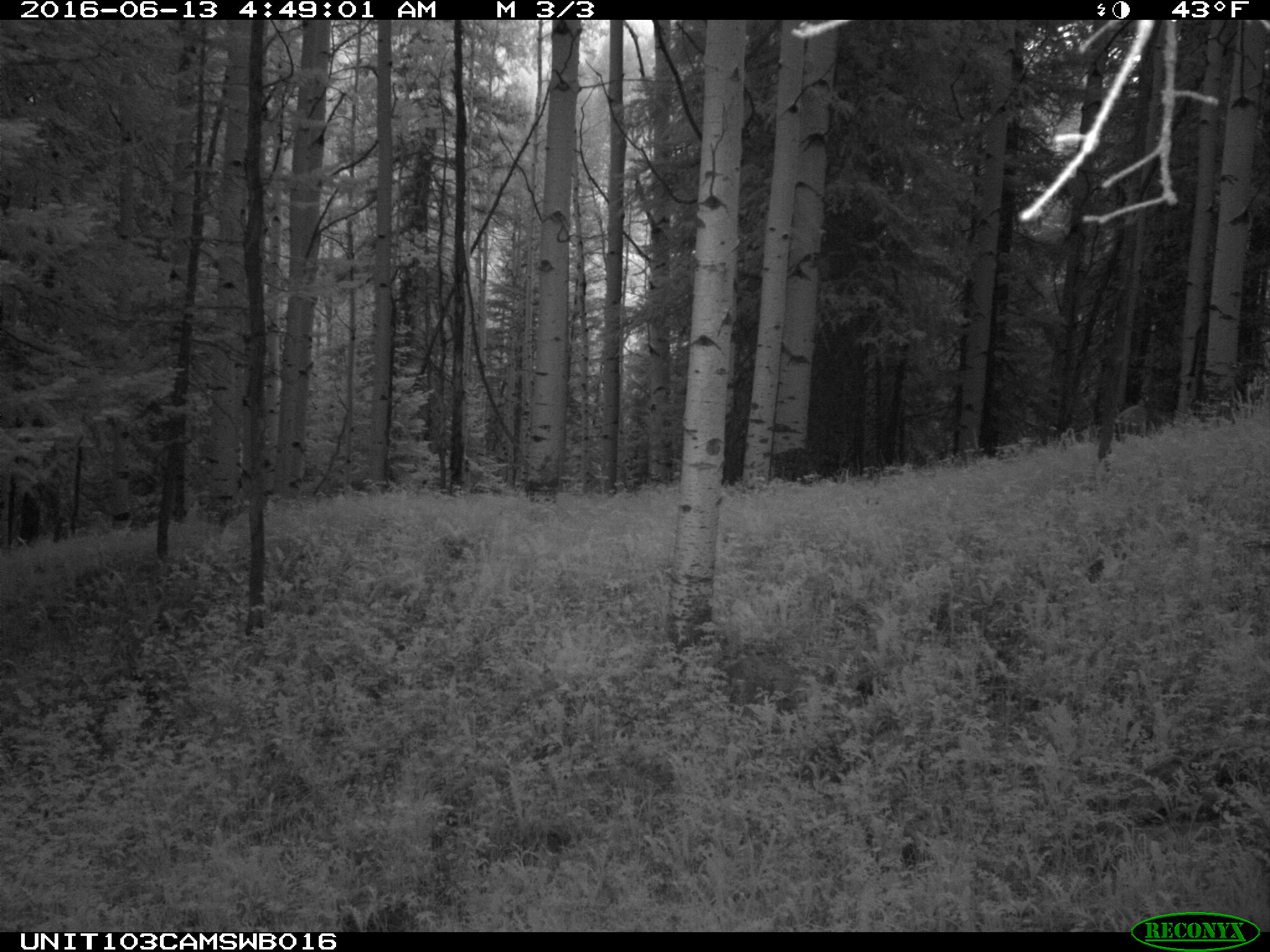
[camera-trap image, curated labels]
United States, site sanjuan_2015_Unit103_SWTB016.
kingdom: Animalia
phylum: Chordata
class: Mammalia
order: Artiodactyla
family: Cervidae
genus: Cervus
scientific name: Cervus elaphus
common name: red deer